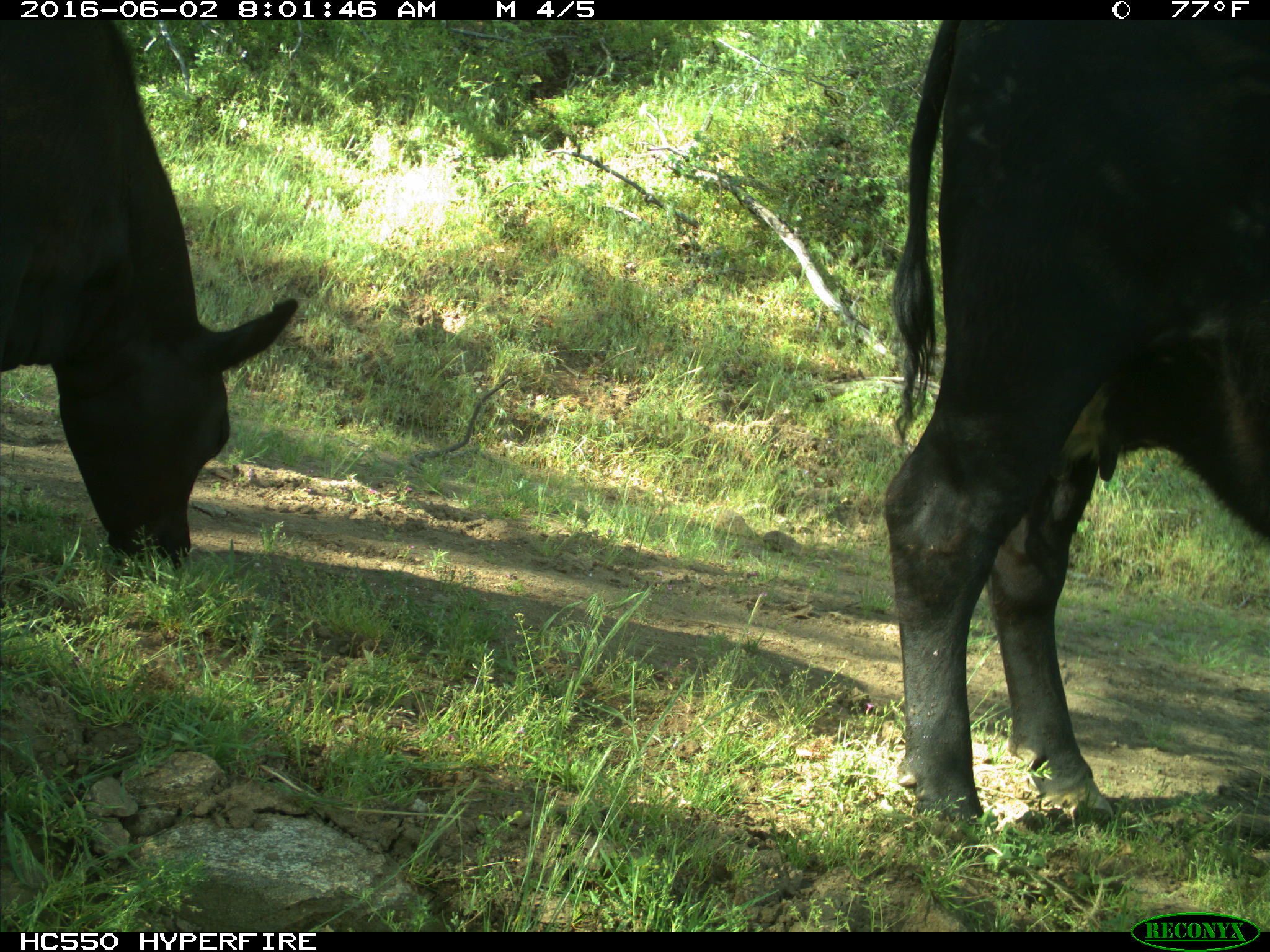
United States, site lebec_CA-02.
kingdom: Animalia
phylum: Chordata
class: Mammalia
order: Artiodactyla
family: Bovidae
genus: Bos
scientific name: Bos taurus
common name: domestic cow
Bos taurus (domestic cow).